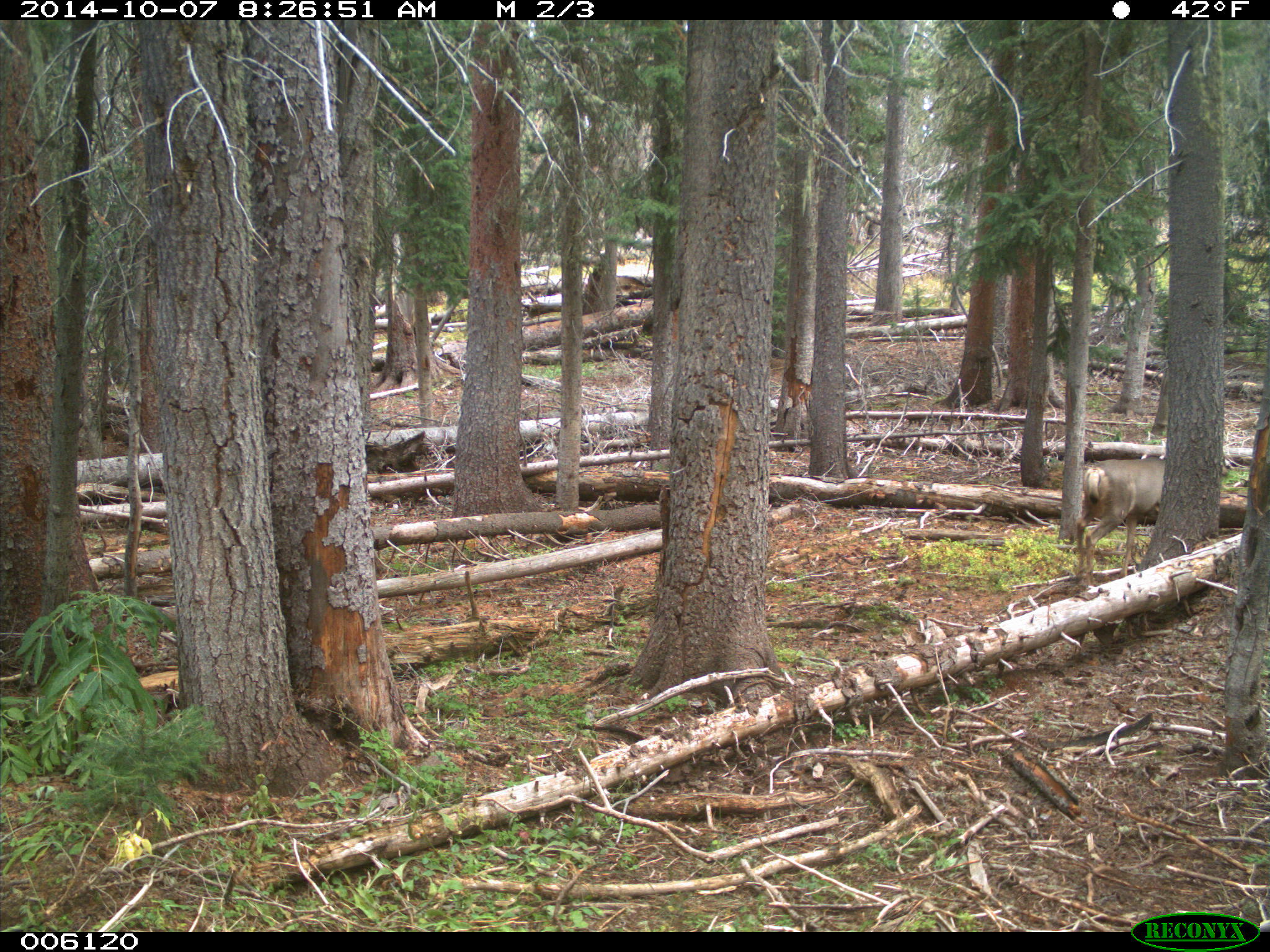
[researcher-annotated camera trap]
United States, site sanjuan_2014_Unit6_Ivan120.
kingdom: Animalia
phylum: Chordata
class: Mammalia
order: Artiodactyla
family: Cervidae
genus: Odocoileus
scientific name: Odocoileus hemionus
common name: mule deer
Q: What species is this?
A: Odocoileus hemionus (mule deer).